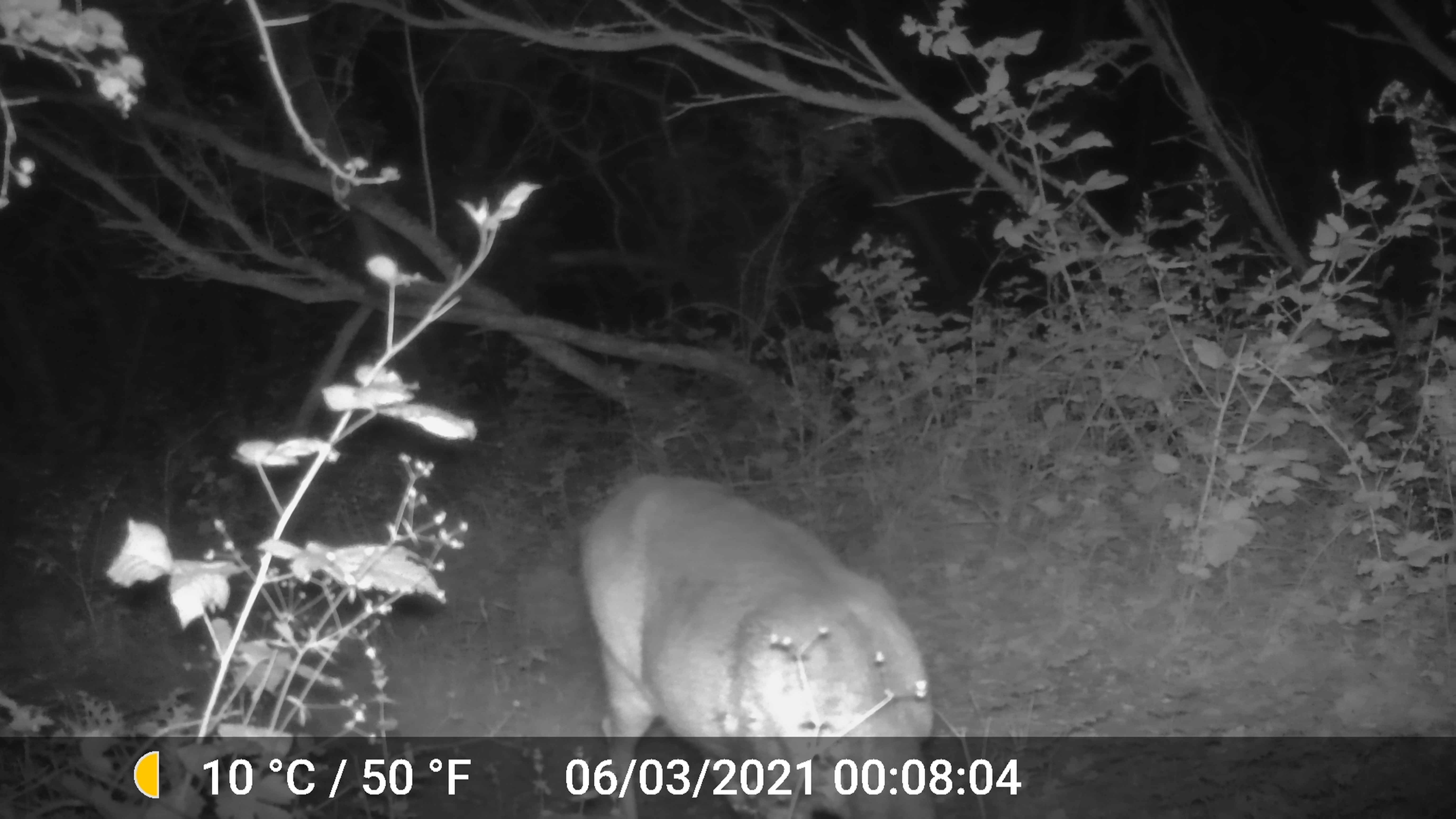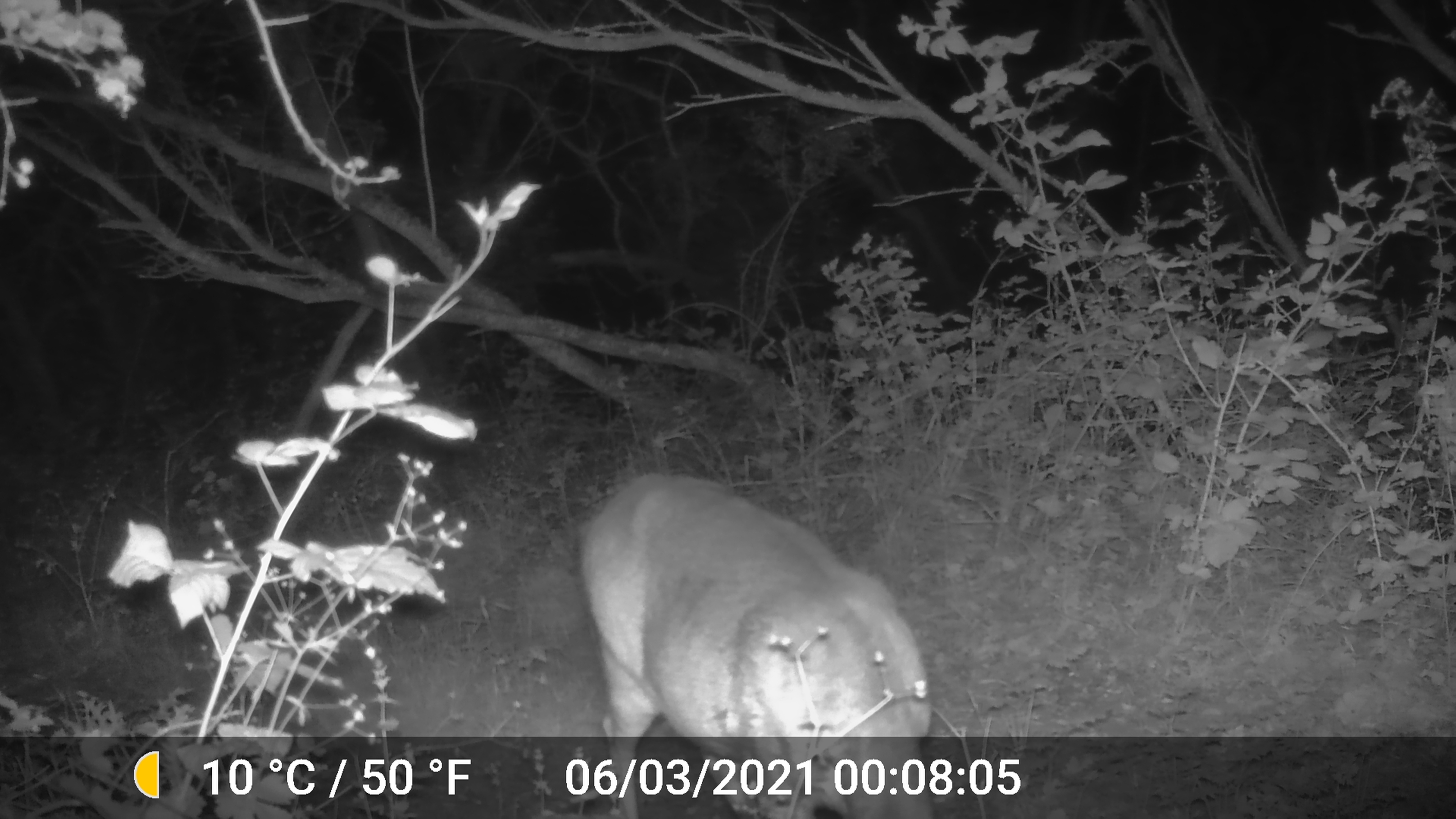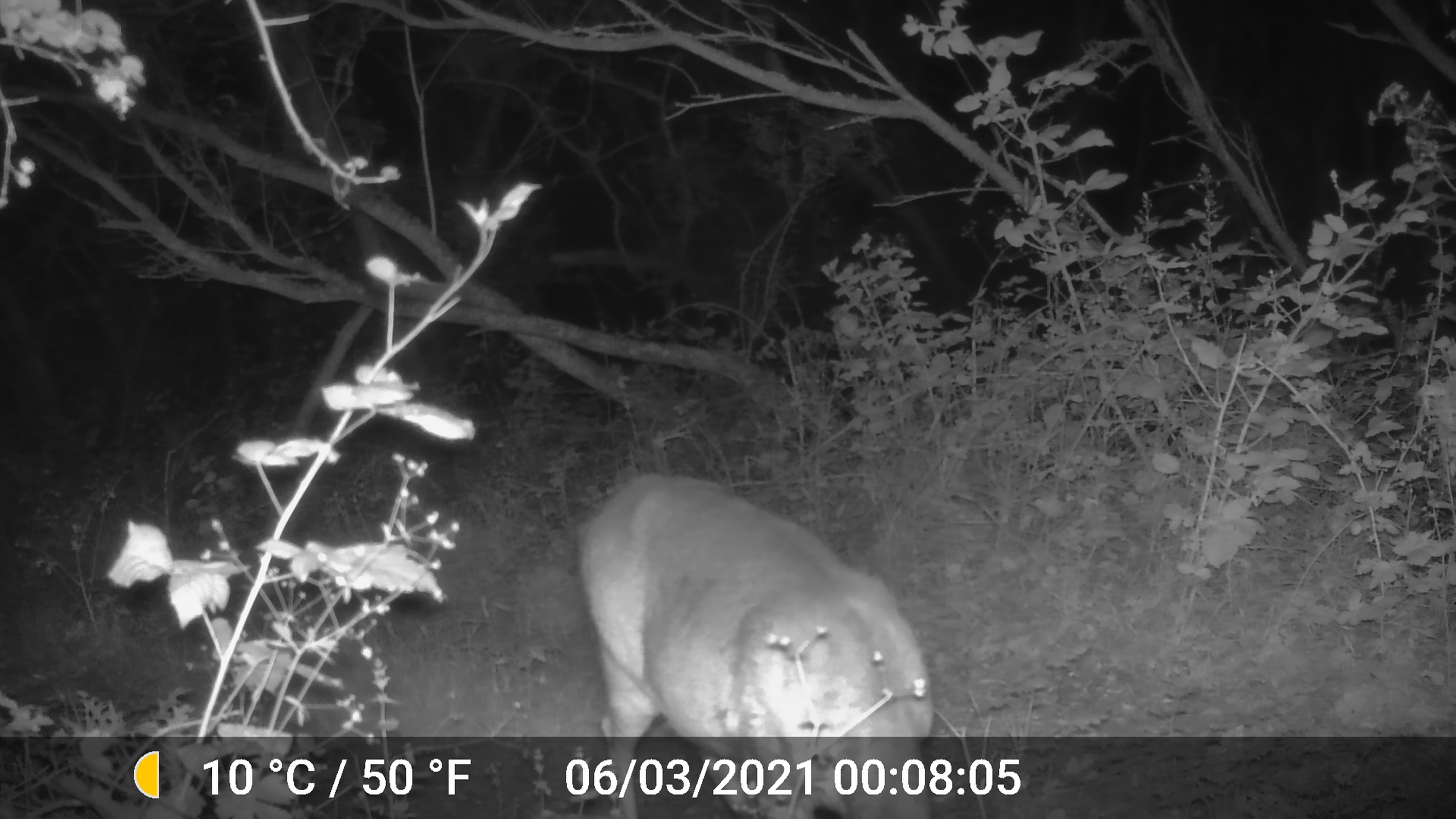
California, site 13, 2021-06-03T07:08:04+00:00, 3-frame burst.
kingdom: Animalia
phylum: Chordata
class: Mammalia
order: Artiodactyla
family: Cervidae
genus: Odocoileus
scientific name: Odocoileus hemionus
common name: mule deer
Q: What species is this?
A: Mule deer (Odocoileus hemionus).